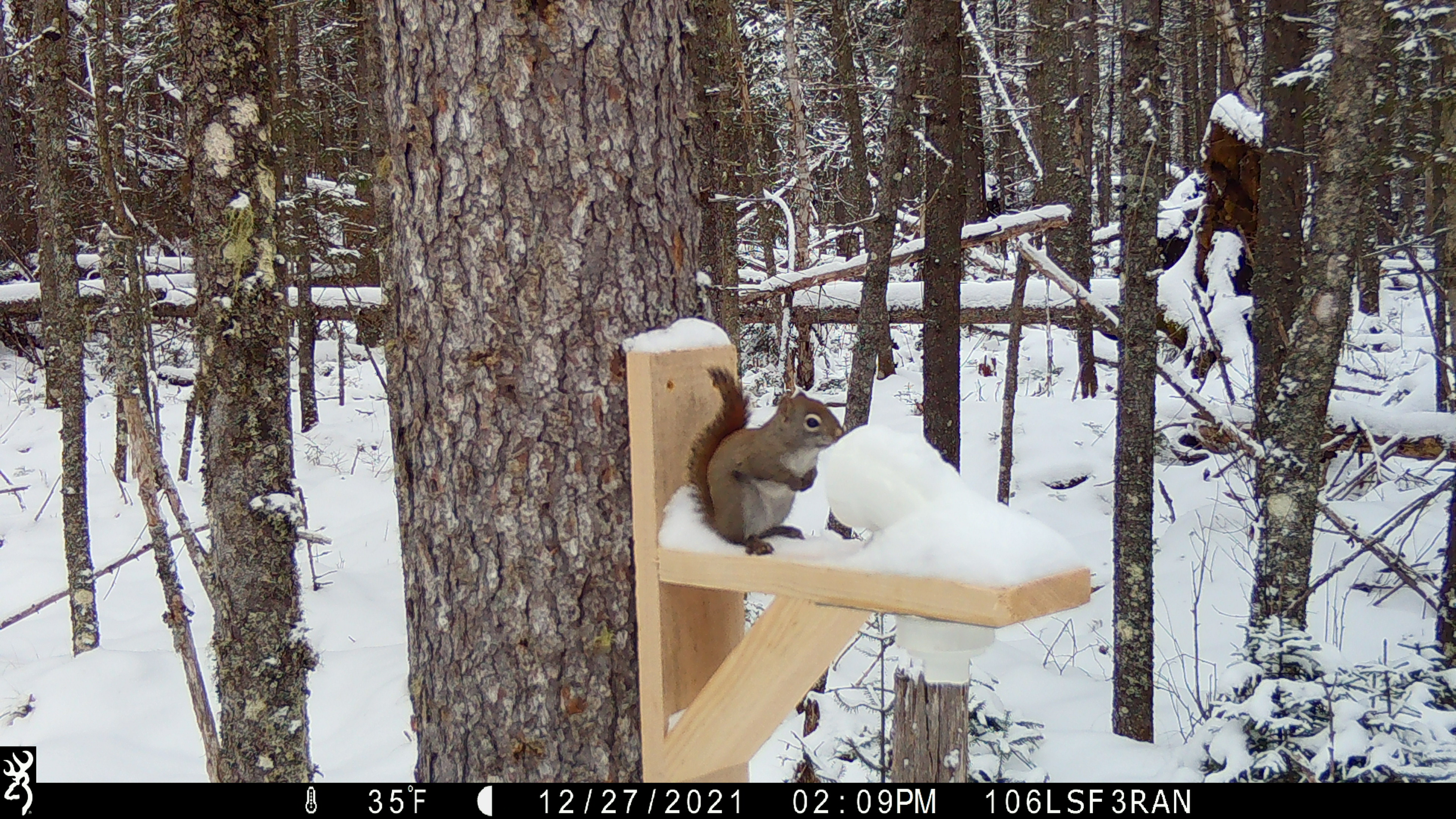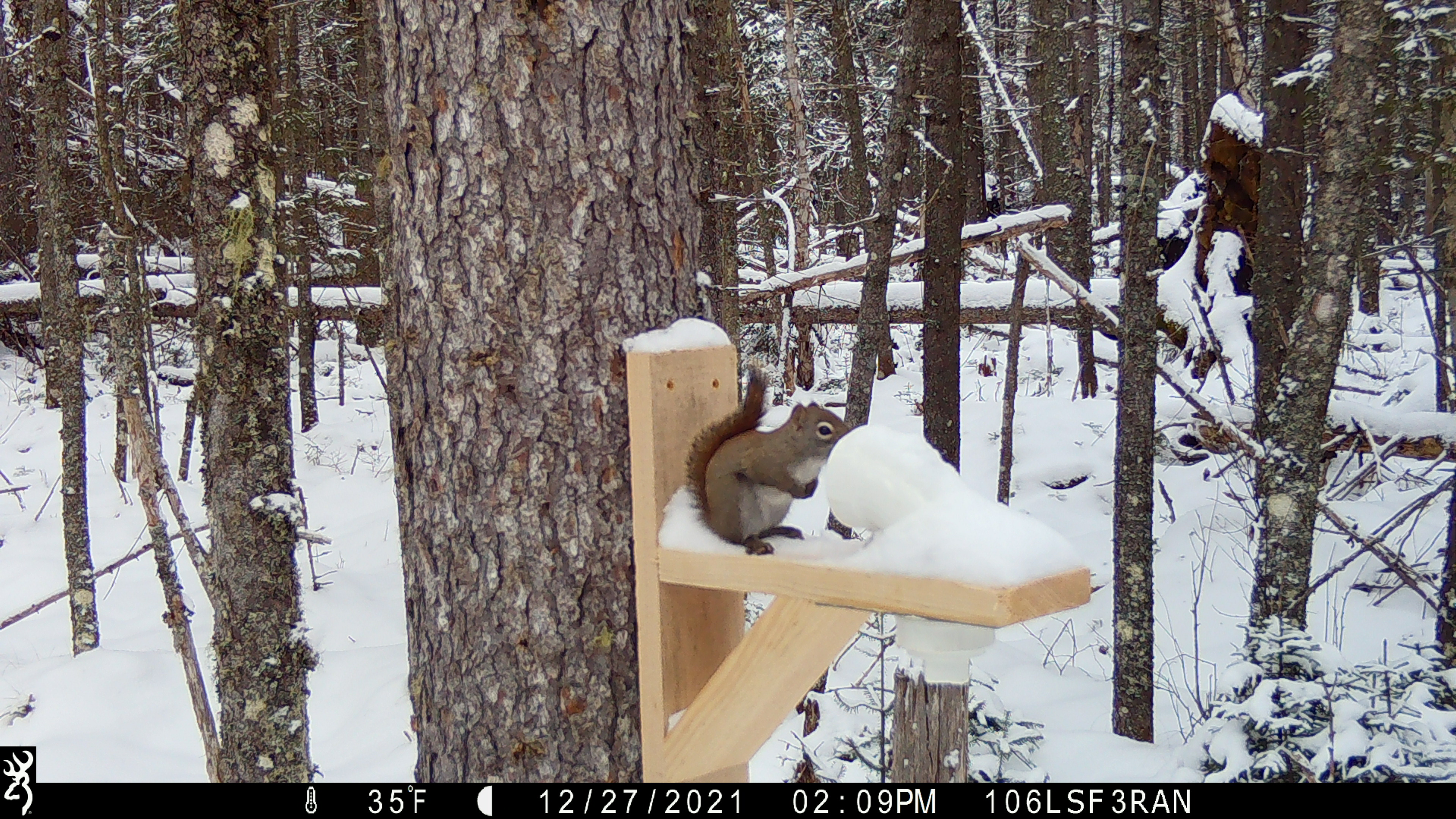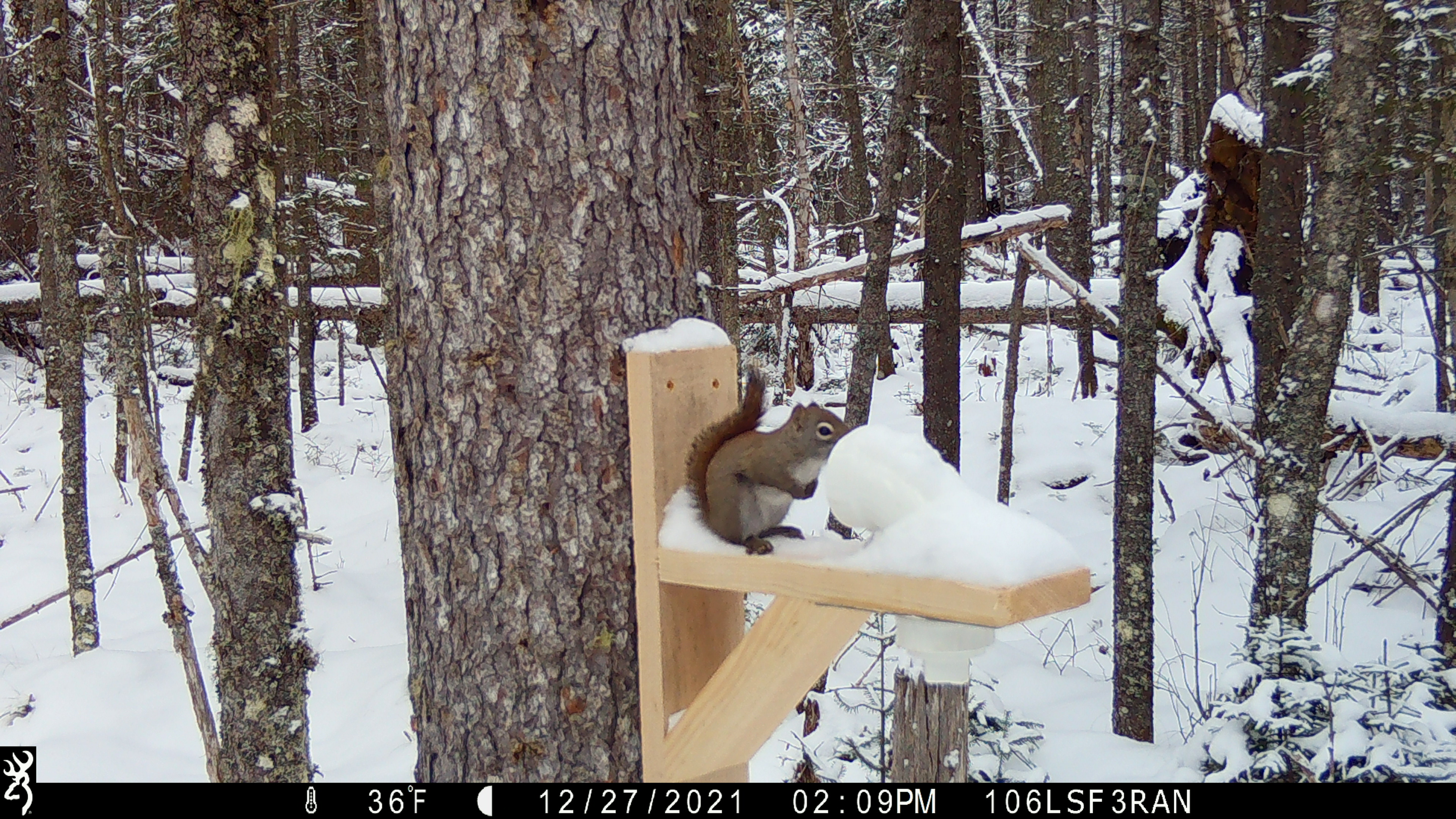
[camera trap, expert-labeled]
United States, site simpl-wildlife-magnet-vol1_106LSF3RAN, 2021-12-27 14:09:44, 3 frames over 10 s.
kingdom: Animalia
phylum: Chordata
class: Mammalia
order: Rodentia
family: Sciuridae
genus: Tamiasciurus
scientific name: Tamiasciurus hudsonicus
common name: red squirrel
Red squirrel (Tamiasciurus hudsonicus).